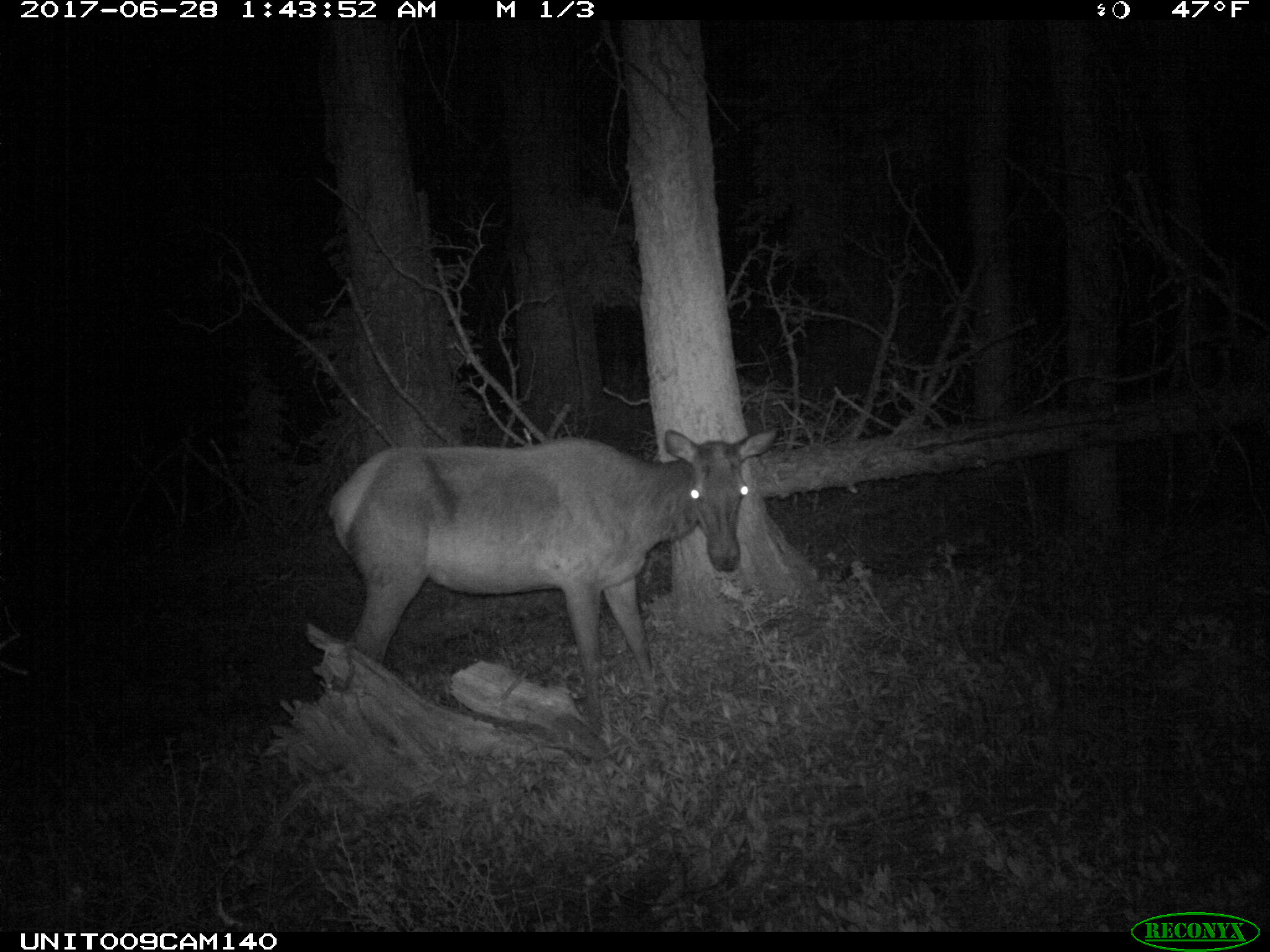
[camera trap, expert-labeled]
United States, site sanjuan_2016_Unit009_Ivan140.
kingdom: Animalia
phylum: Chordata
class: Mammalia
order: Artiodactyla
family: Cervidae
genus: Cervus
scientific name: Cervus elaphus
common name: red deer